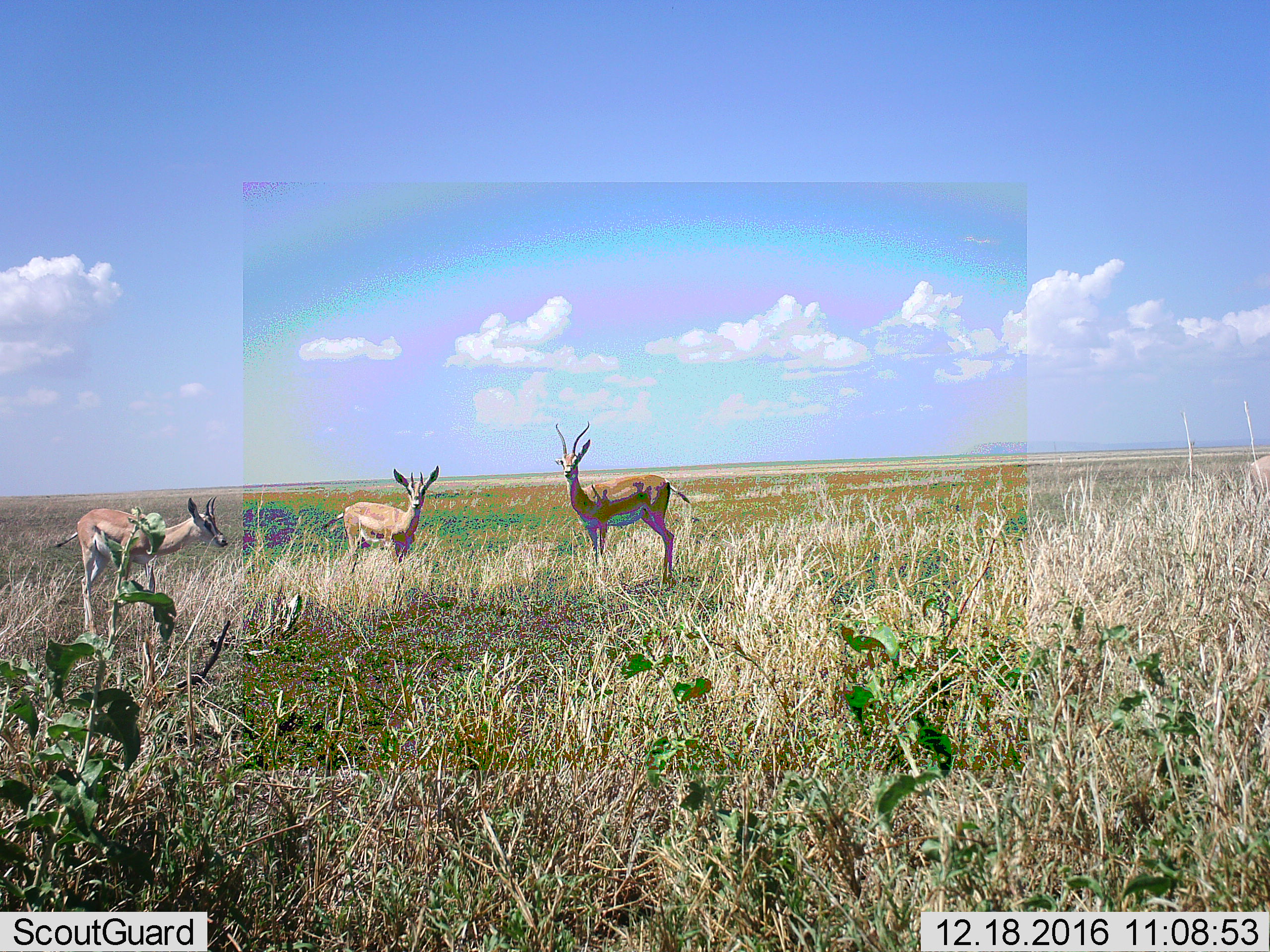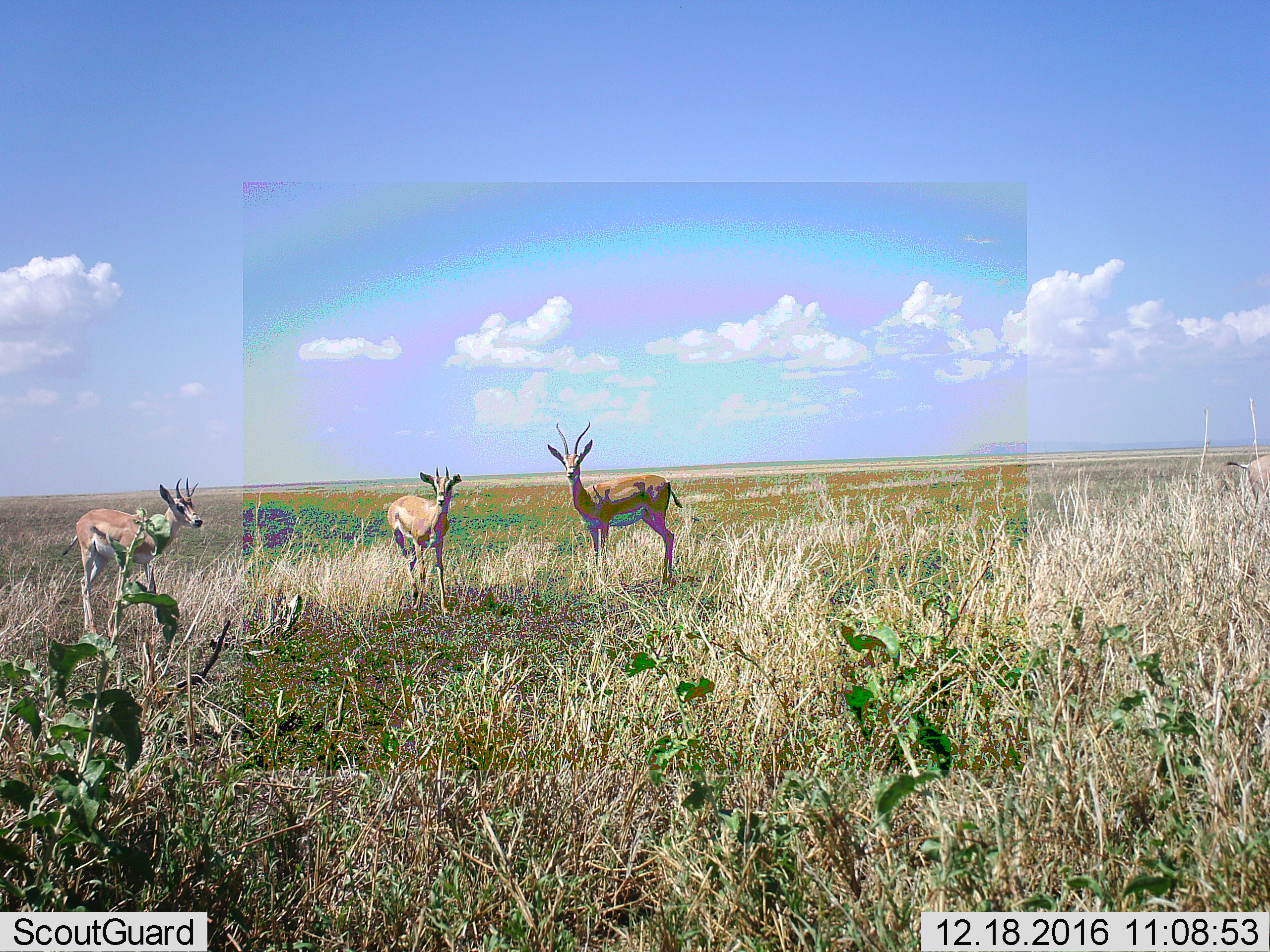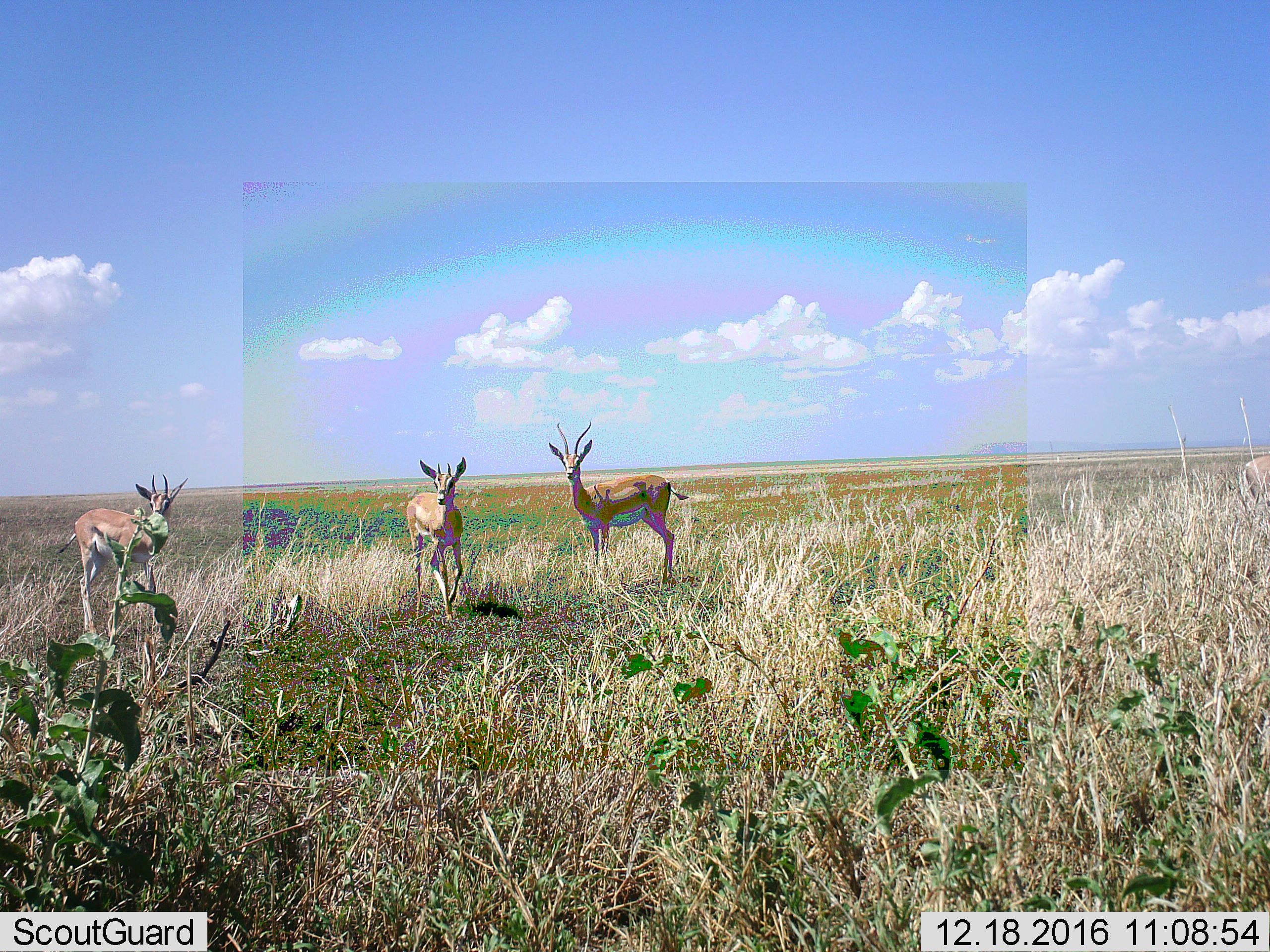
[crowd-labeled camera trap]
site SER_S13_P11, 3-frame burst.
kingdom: Animalia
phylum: Chordata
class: Mammalia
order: Artiodactyla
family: Bovidae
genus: Nanger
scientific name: Nanger granti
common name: grant's gazelle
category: gazellegrants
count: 3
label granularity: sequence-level